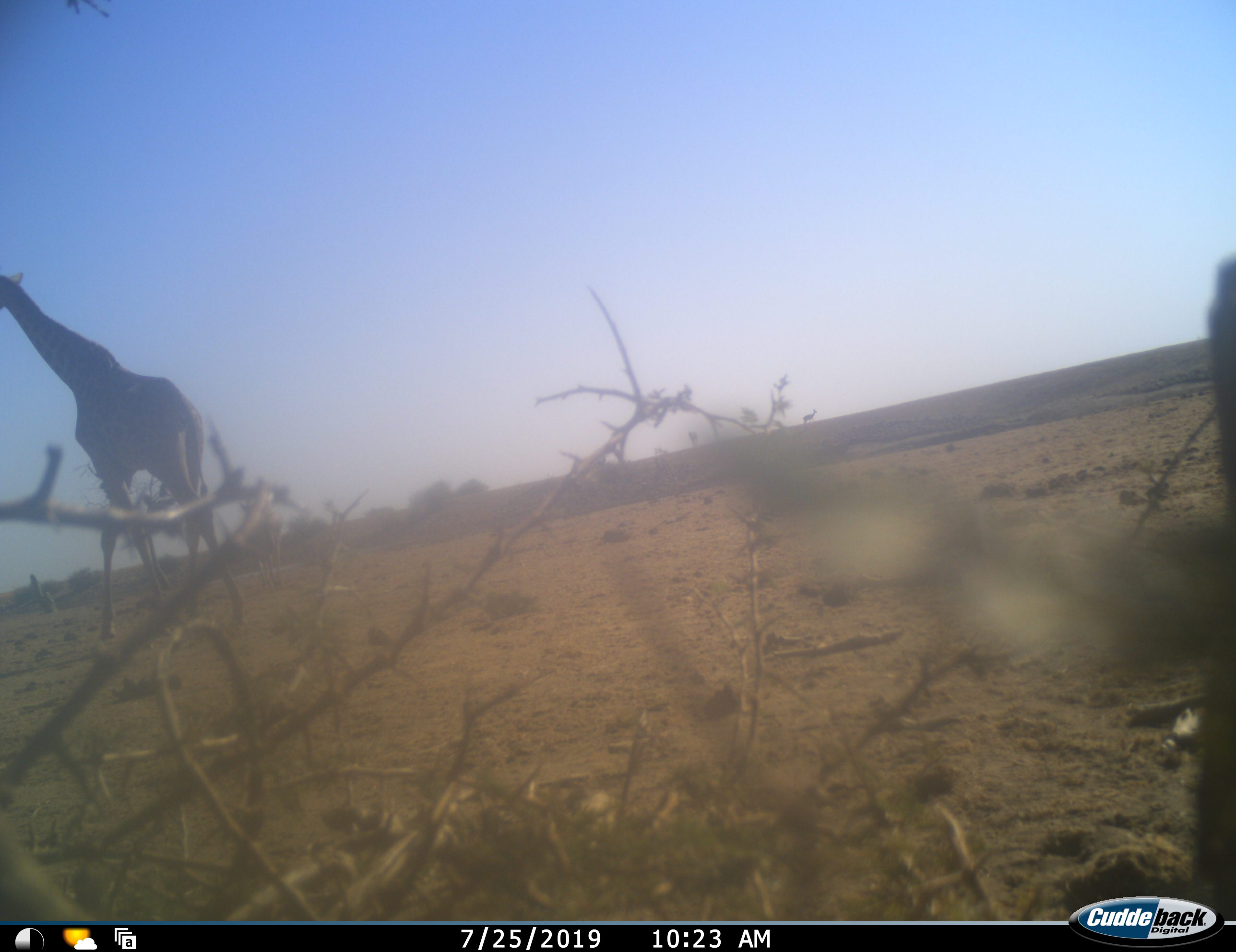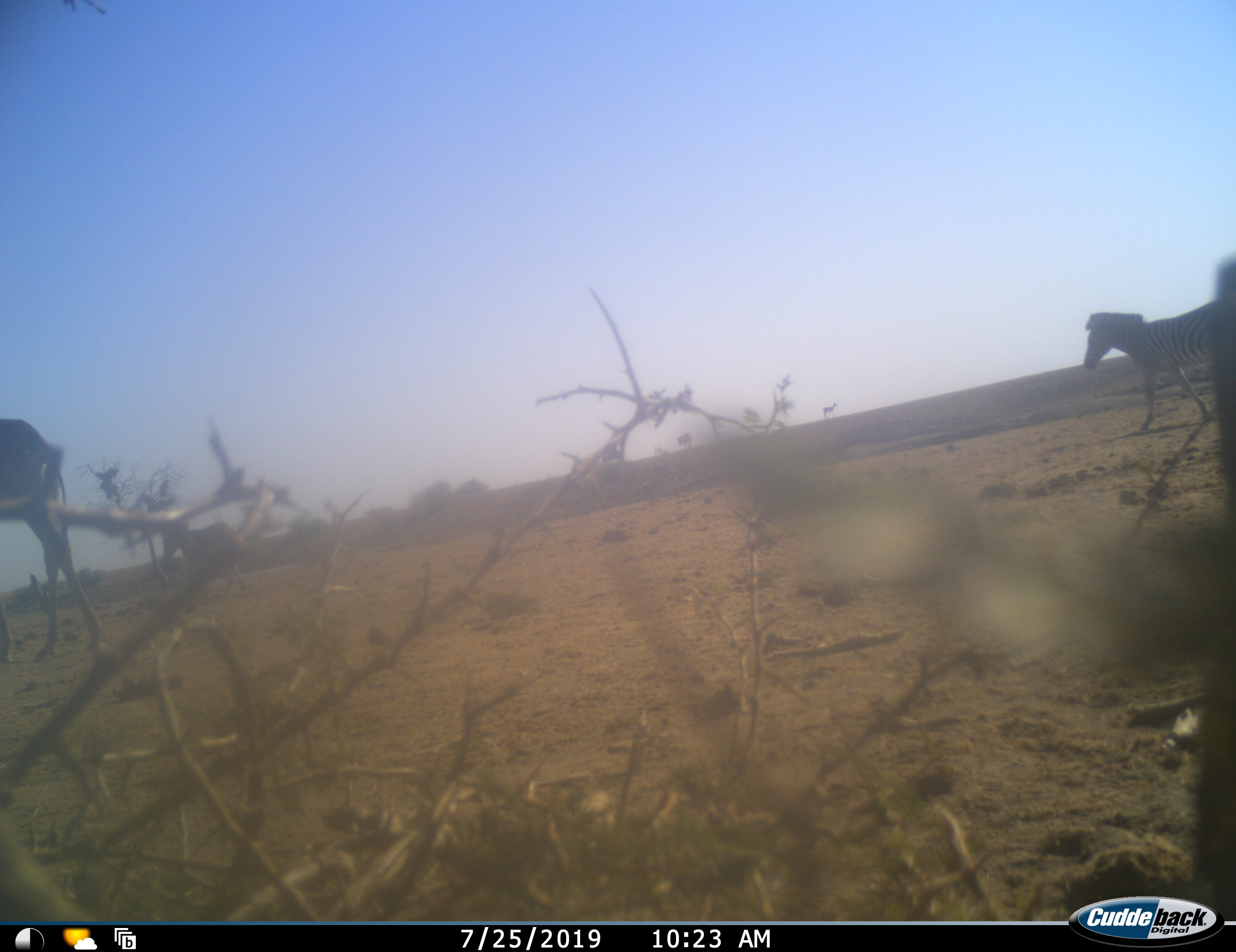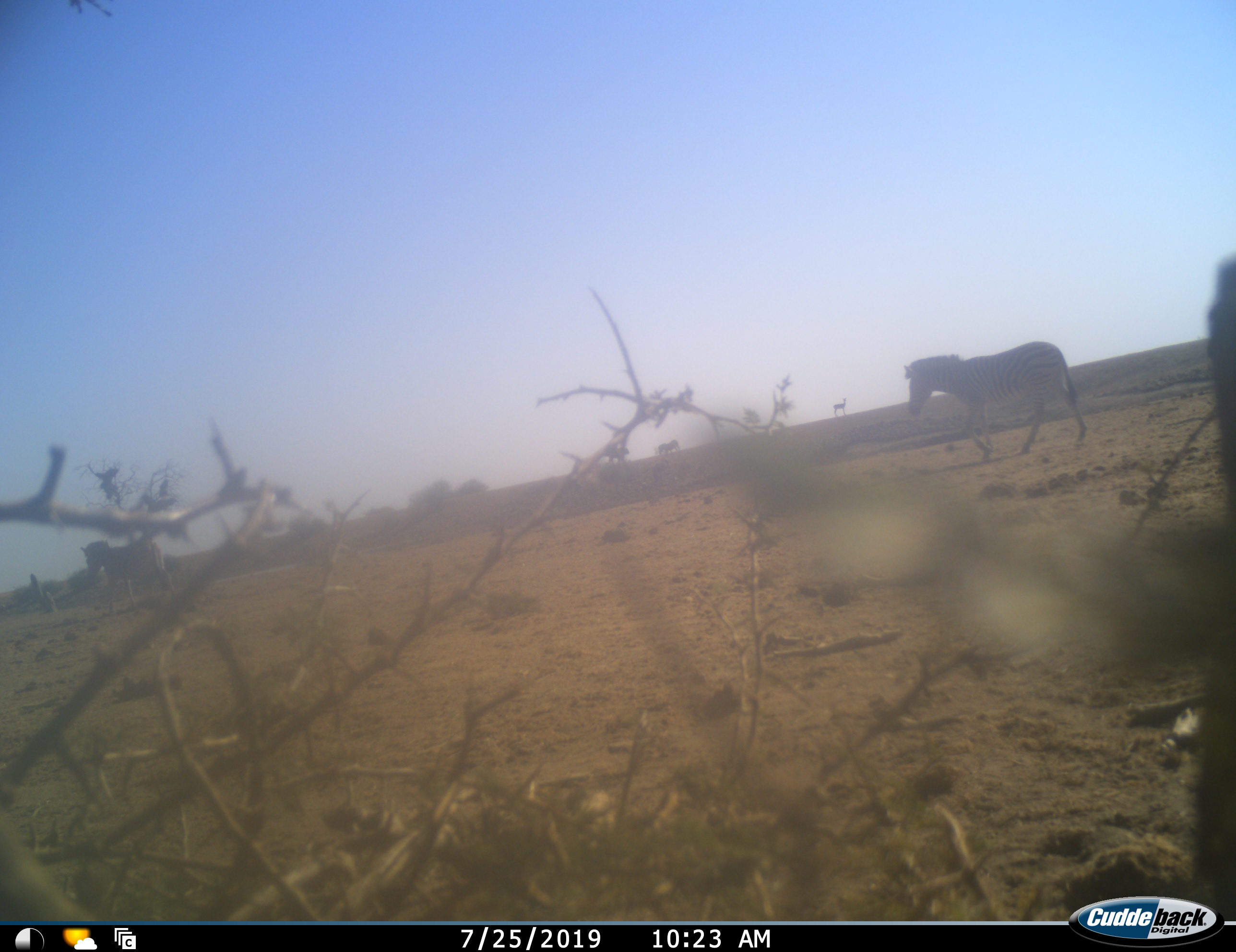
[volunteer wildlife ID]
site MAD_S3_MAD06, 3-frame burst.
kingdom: Animalia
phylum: Chordata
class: Mammalia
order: Artiodactyla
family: Giraffidae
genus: Giraffa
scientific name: Giraffa camelopardalis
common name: giraffe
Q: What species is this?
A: Giraffe (Giraffa camelopardalis).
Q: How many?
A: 1.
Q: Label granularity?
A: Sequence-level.